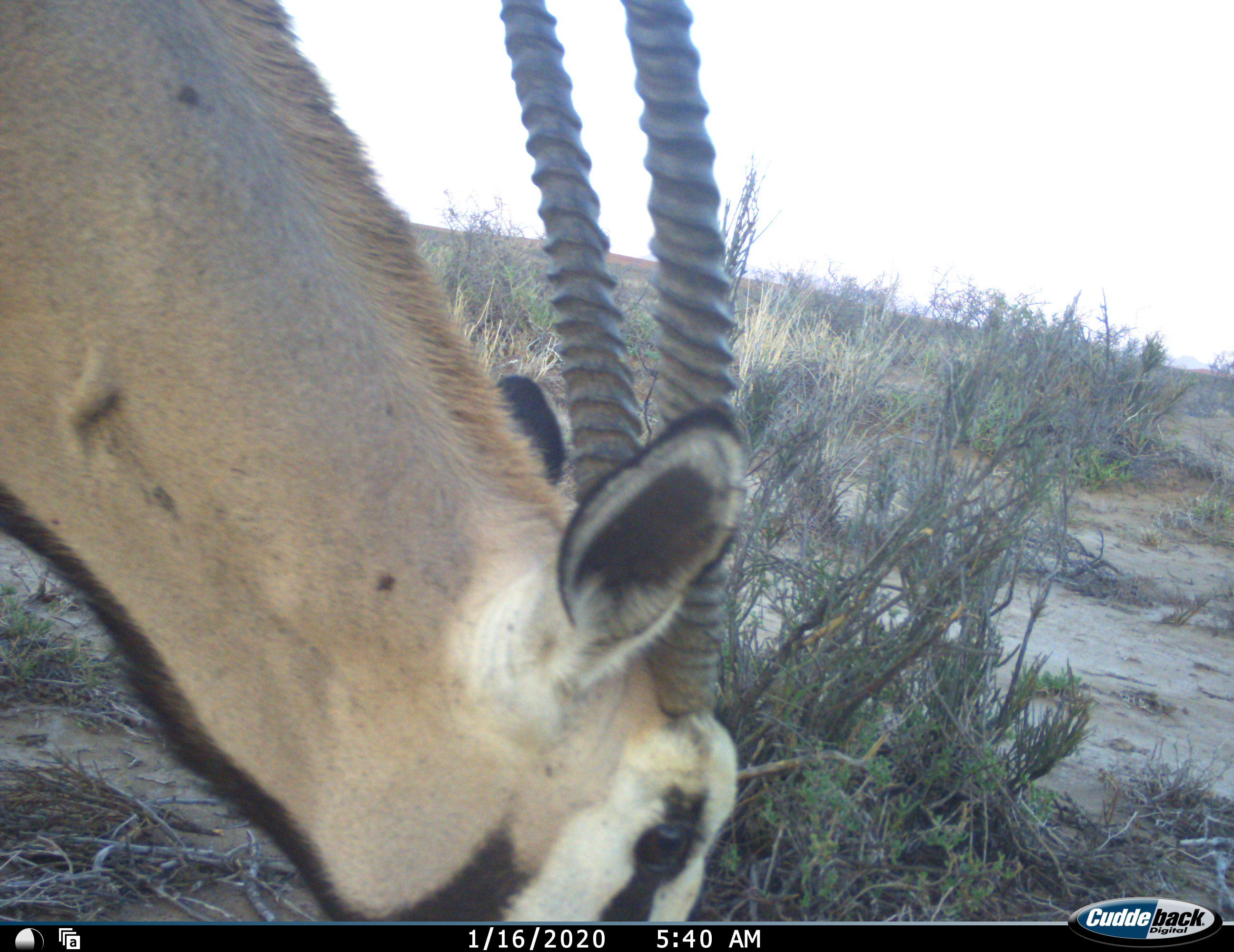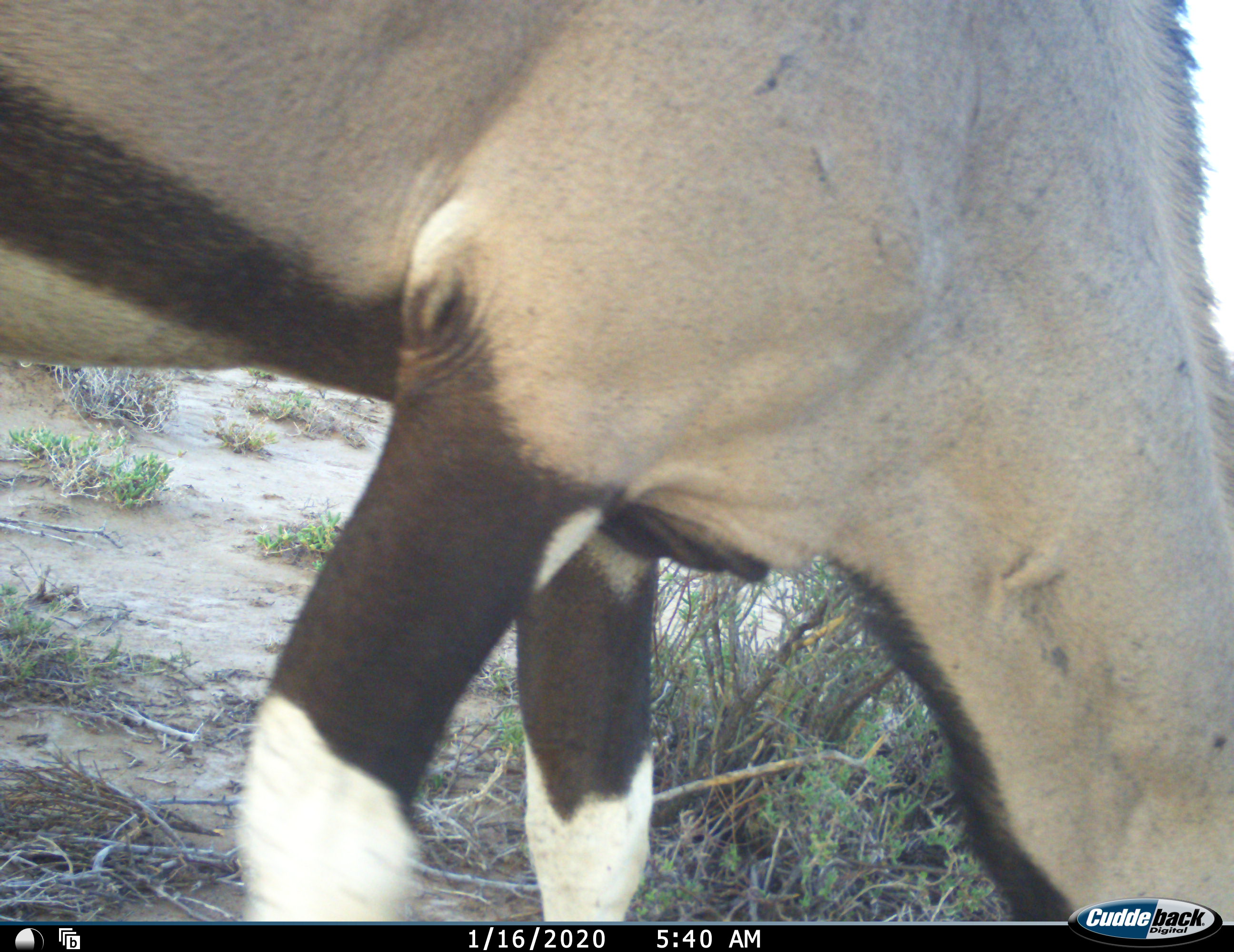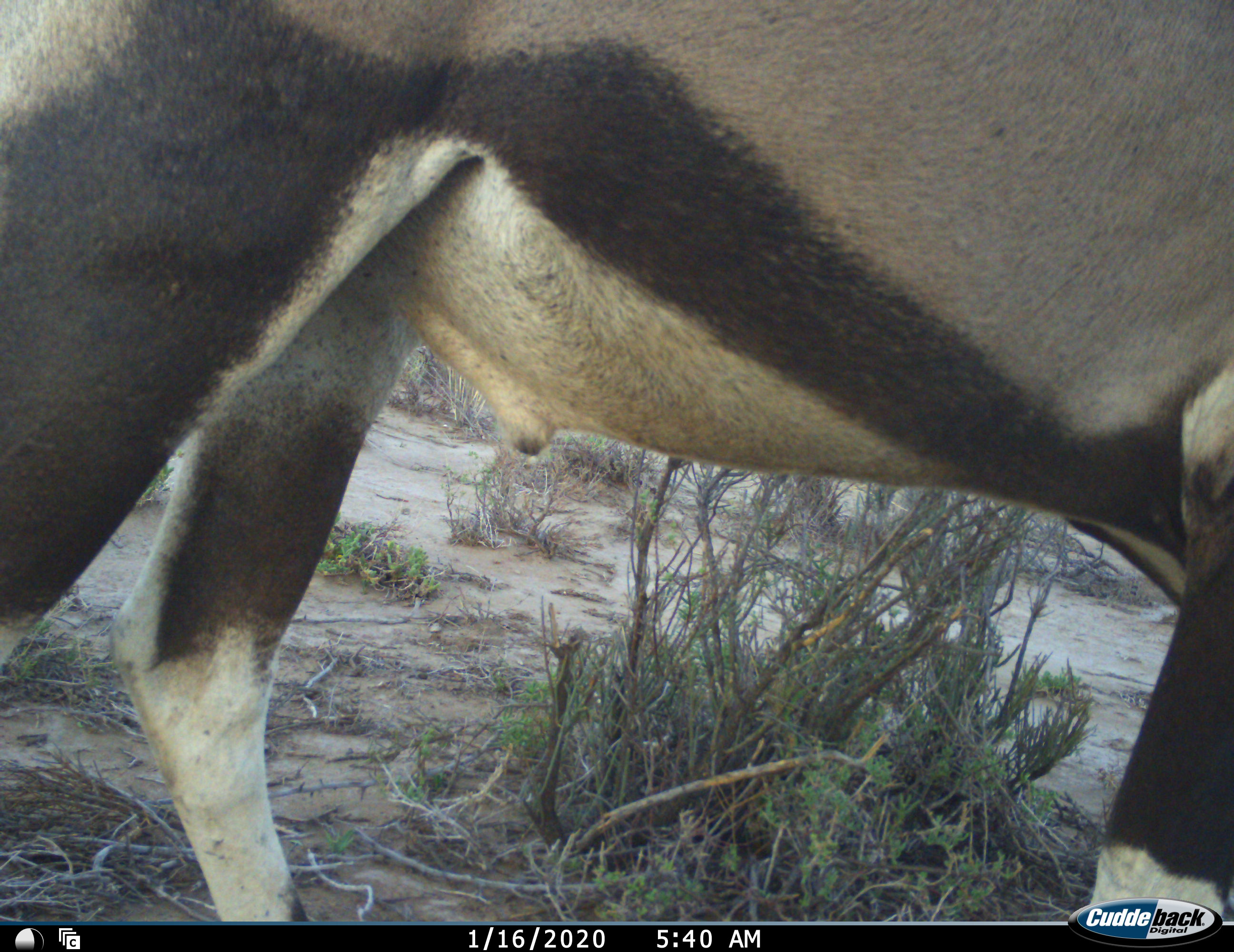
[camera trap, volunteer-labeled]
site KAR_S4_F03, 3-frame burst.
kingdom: Animalia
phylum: Chordata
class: Mammalia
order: Artiodactyla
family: Bovidae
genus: Oryx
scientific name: Oryx gazella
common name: gemsbok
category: oryx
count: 1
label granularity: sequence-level